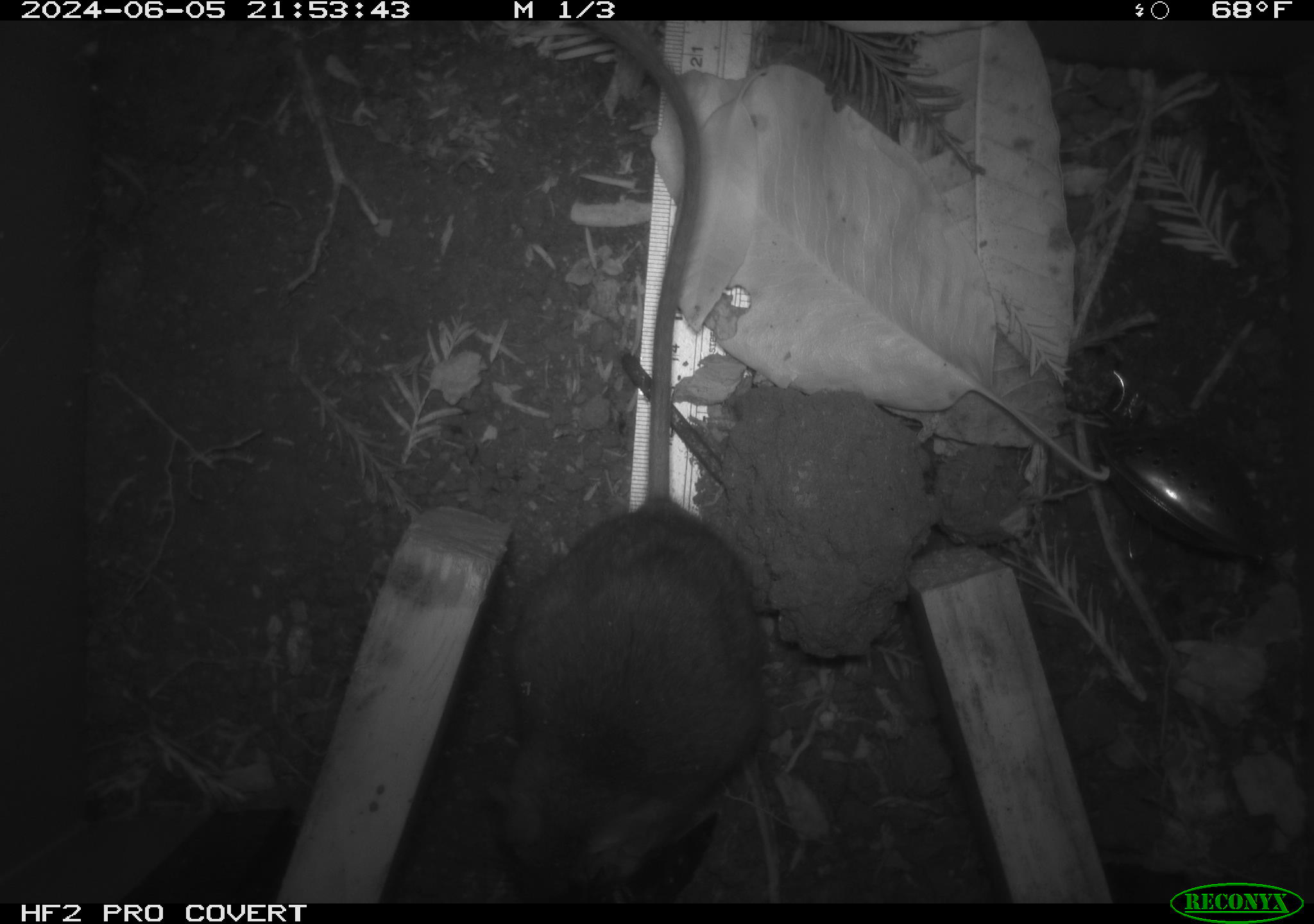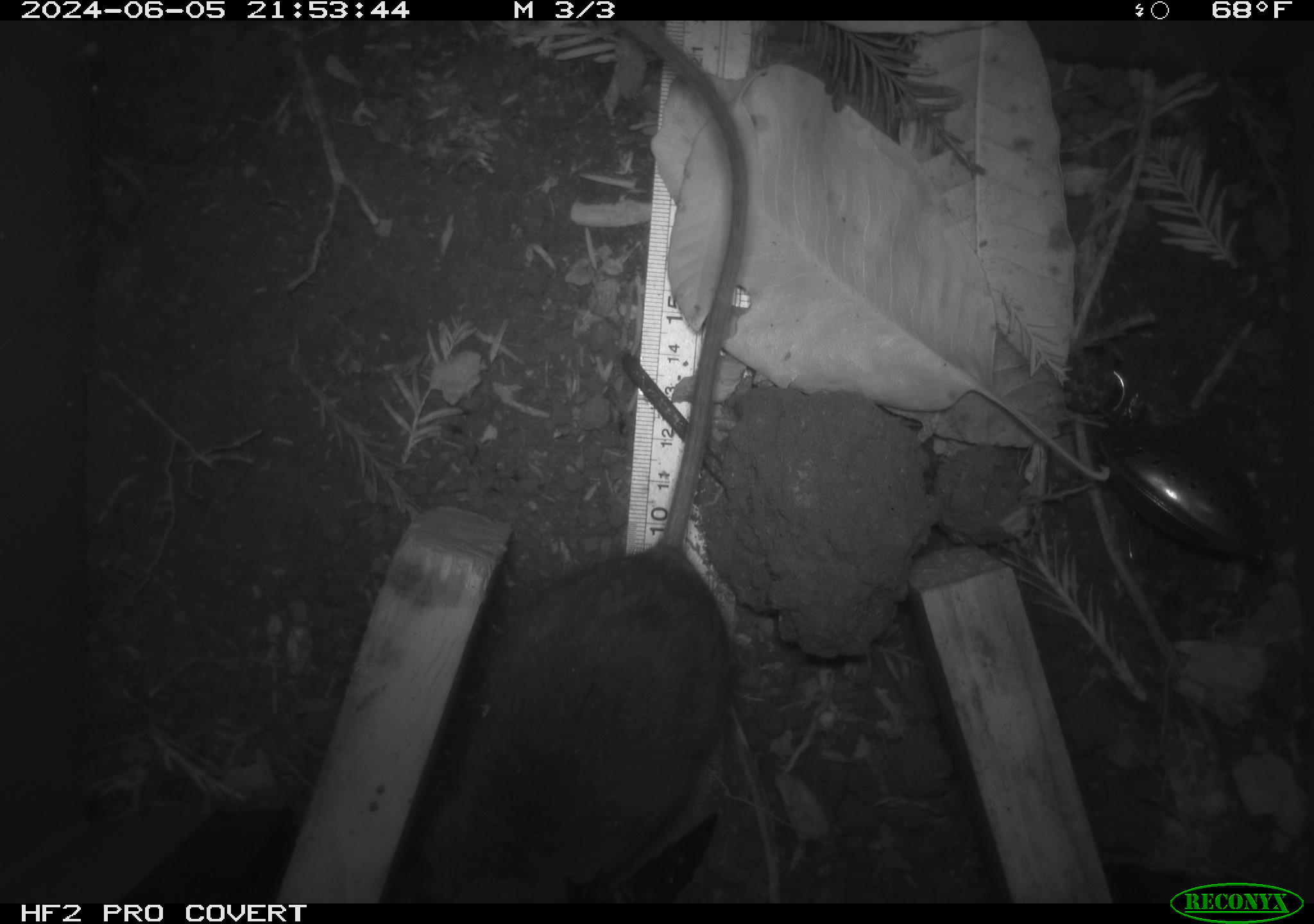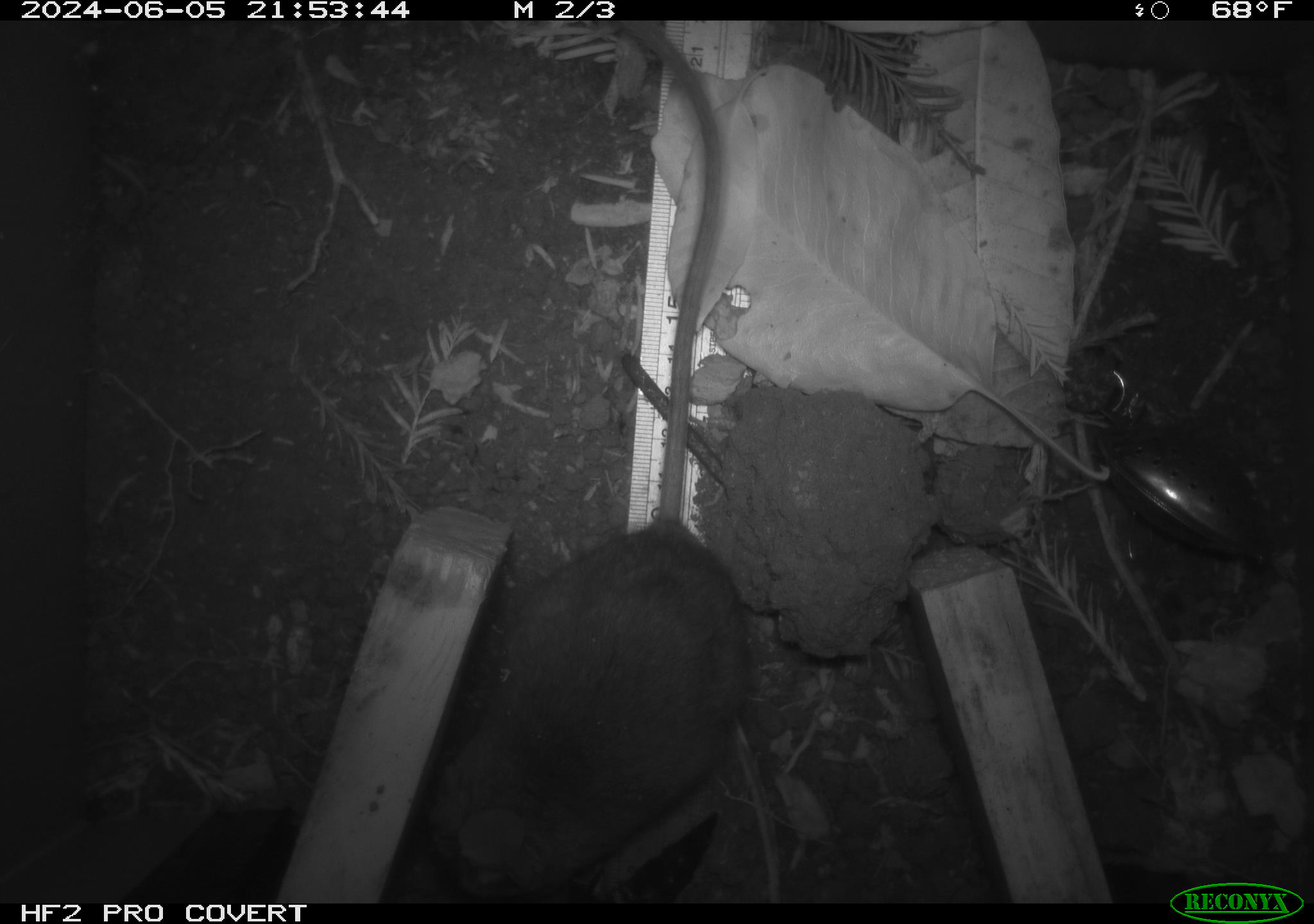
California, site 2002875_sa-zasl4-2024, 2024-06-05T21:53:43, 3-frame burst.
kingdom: Animalia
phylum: Chordata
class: Mammalia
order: Rodentia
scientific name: Rodentia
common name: rodent